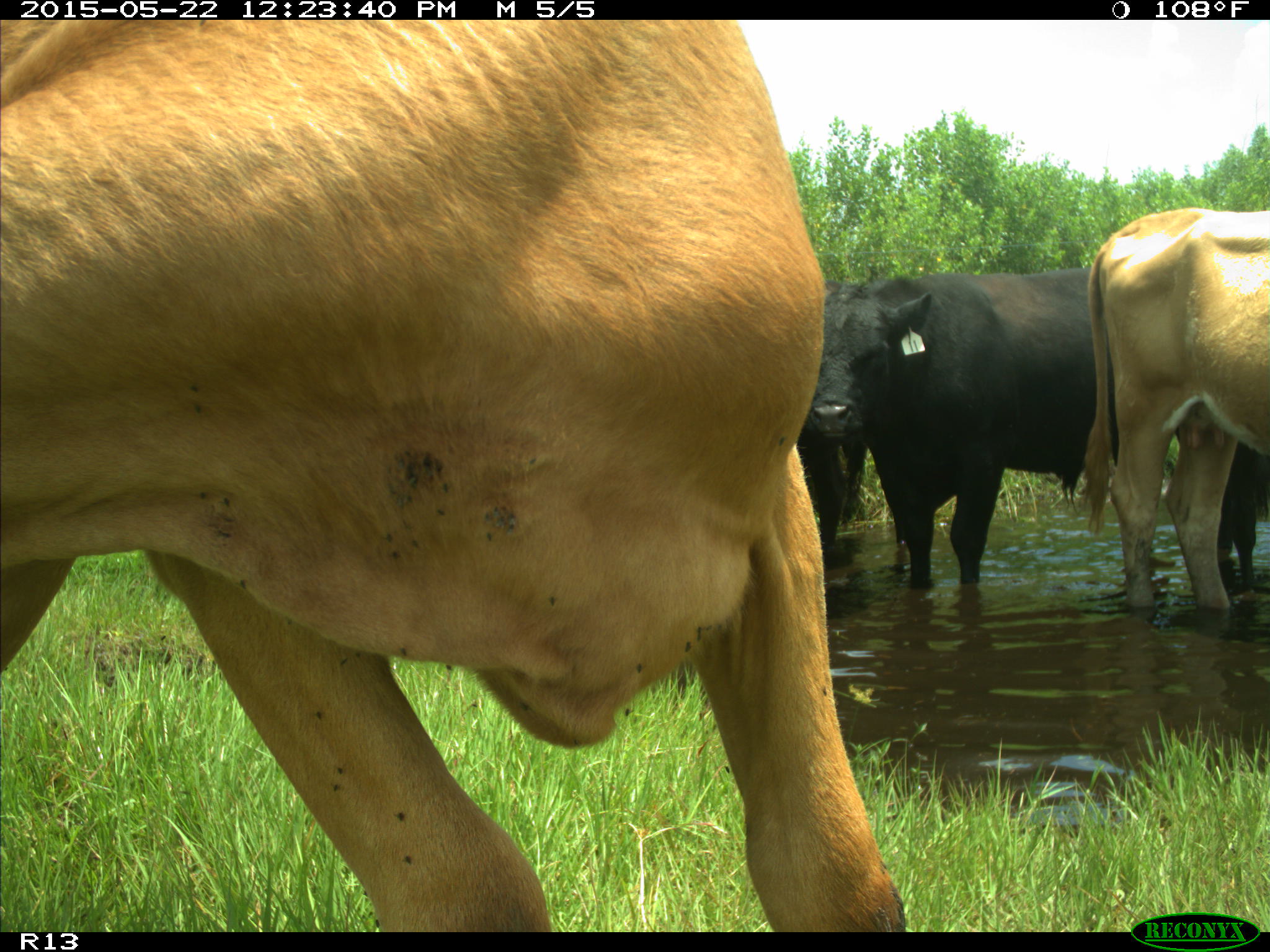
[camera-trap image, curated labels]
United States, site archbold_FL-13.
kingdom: Animalia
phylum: Chordata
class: Mammalia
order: Artiodactyla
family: Bovidae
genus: Bos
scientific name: Bos taurus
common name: domestic cow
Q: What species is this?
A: Bos taurus (domestic cow).